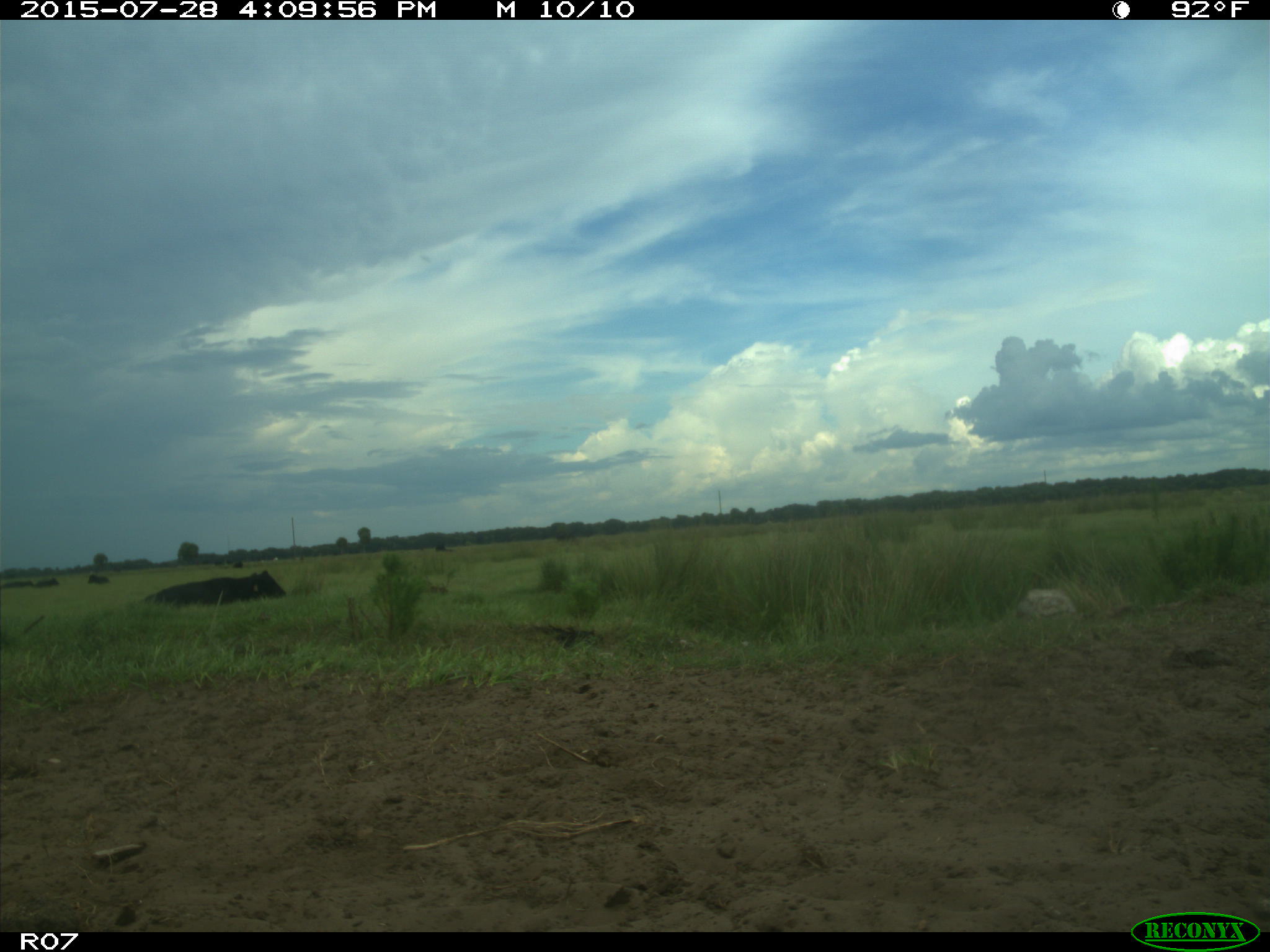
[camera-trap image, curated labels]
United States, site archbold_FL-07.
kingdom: Animalia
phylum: Chordata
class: Mammalia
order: Artiodactyla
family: Bovidae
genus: Bos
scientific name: Bos taurus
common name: domestic cow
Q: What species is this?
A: Bos taurus (domestic cow).